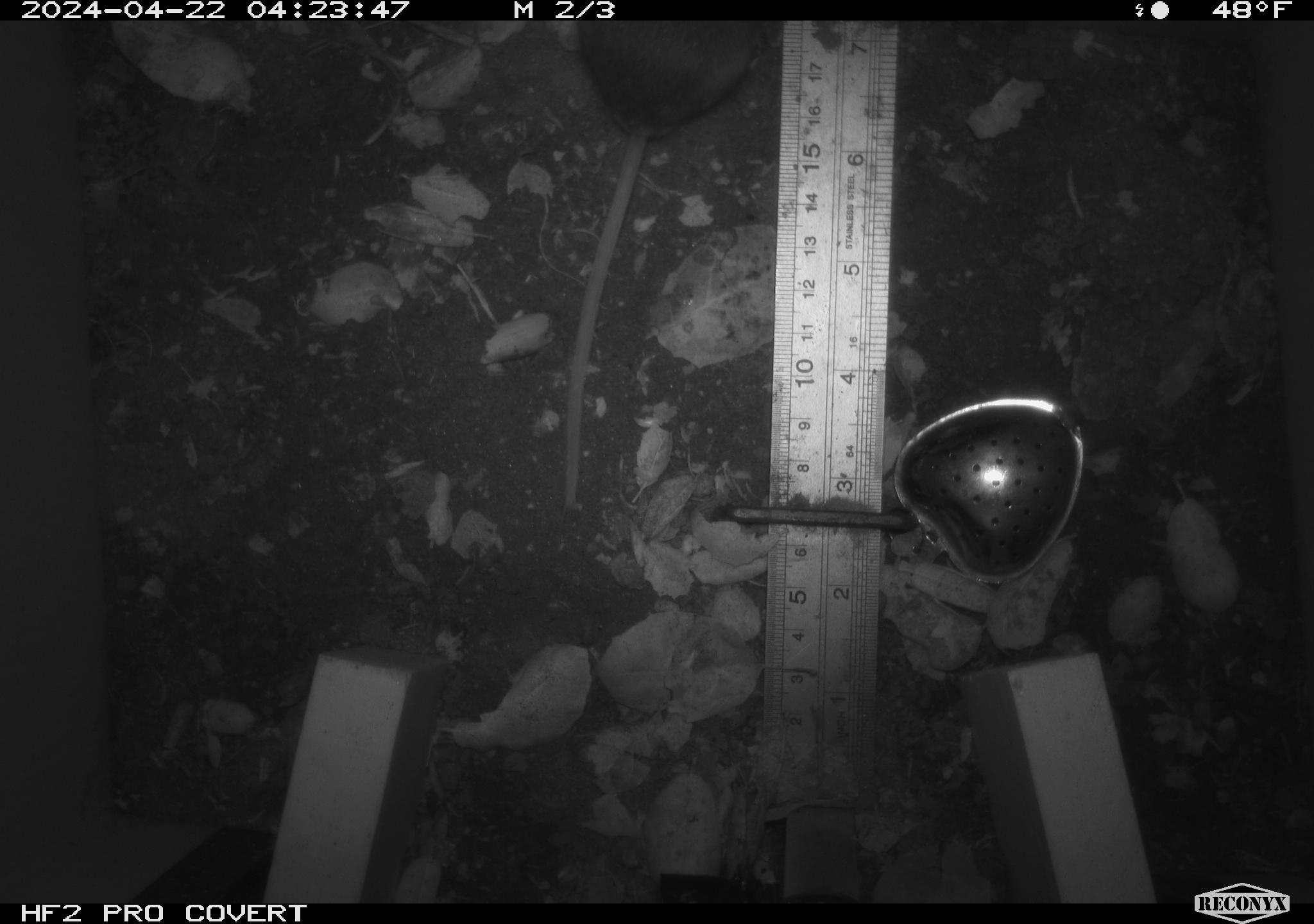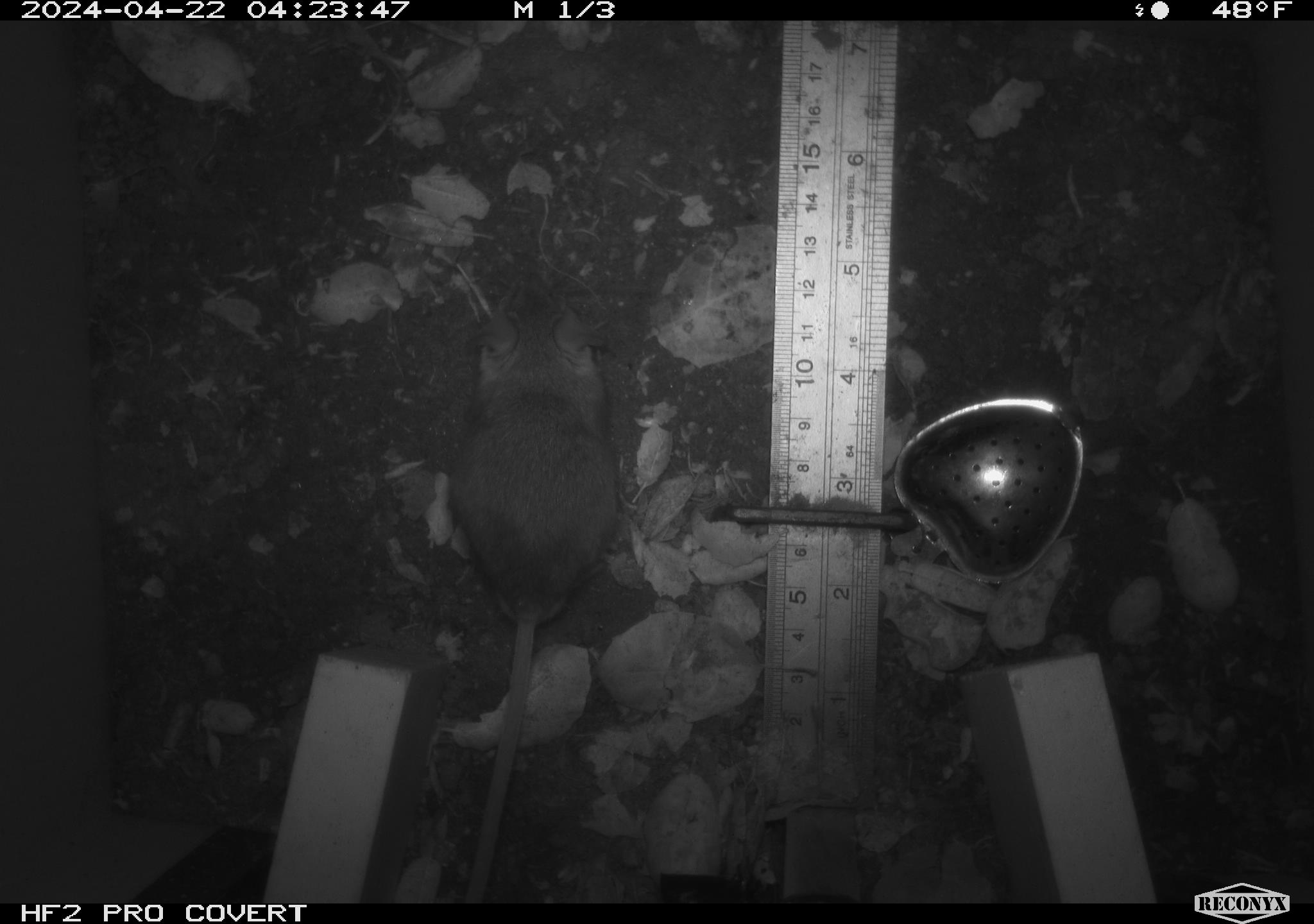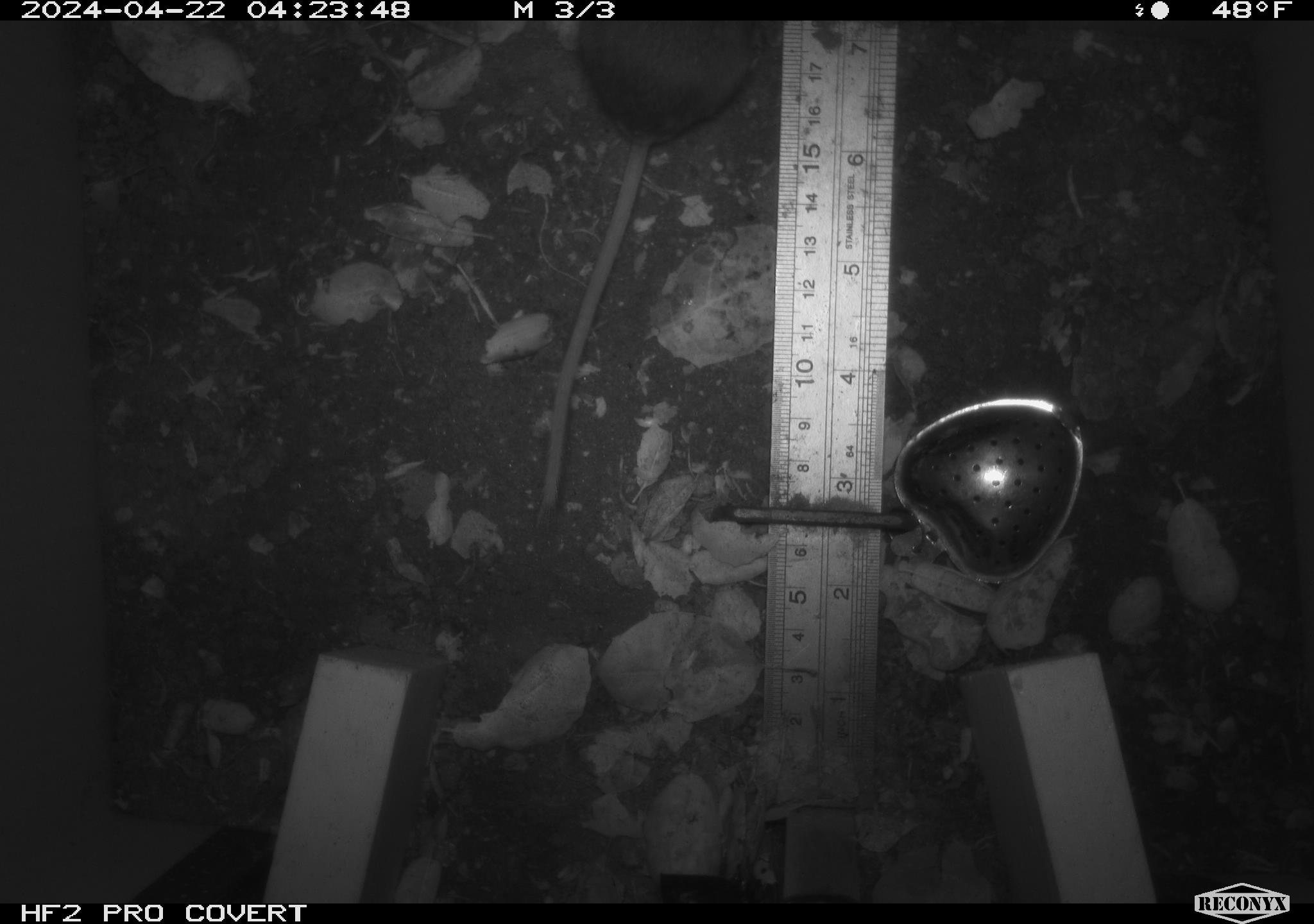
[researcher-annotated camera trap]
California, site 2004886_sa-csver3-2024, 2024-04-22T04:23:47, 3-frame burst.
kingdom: Animalia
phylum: Chordata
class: Mammalia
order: Rodentia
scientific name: Rodentia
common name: rodent